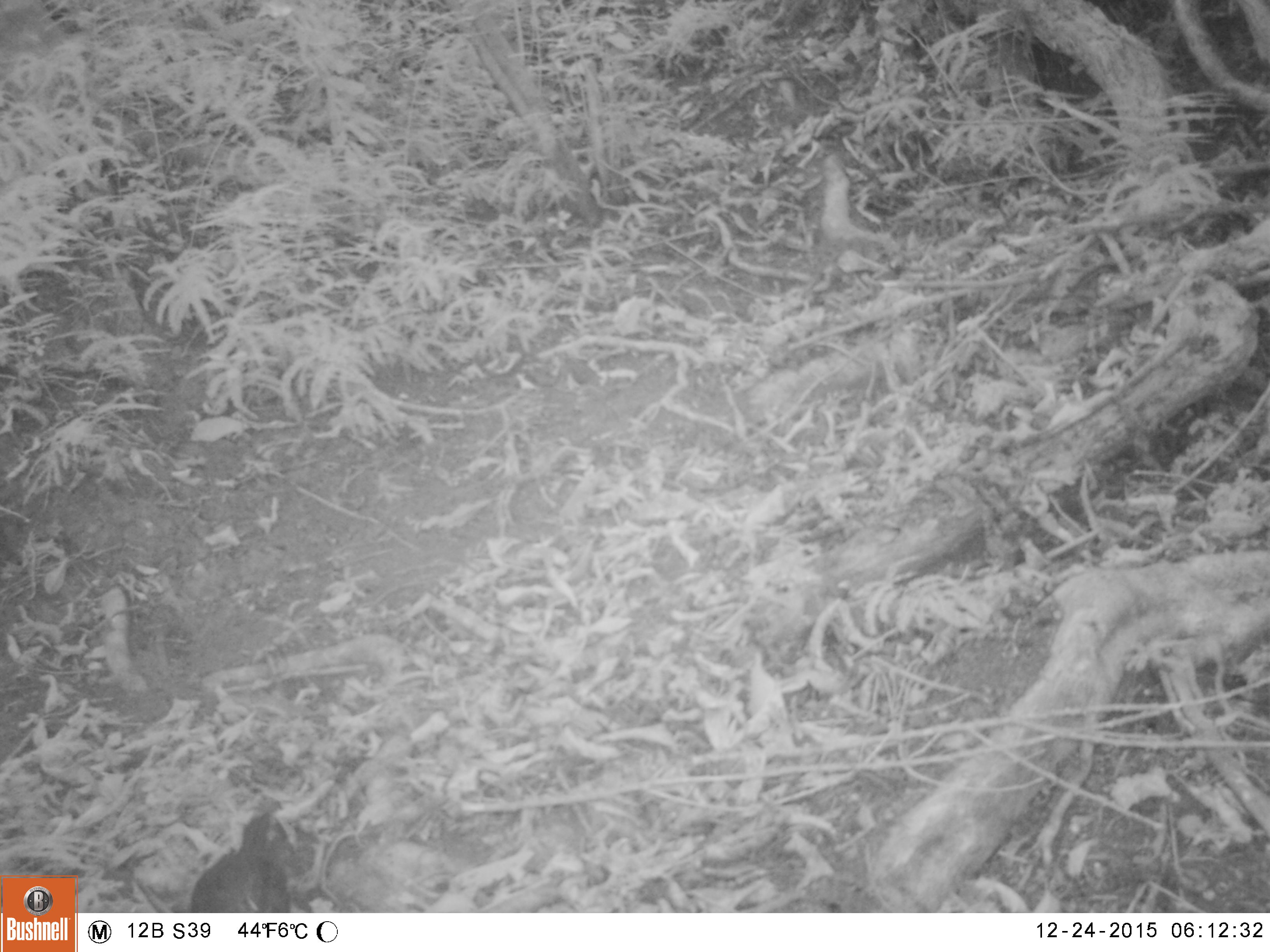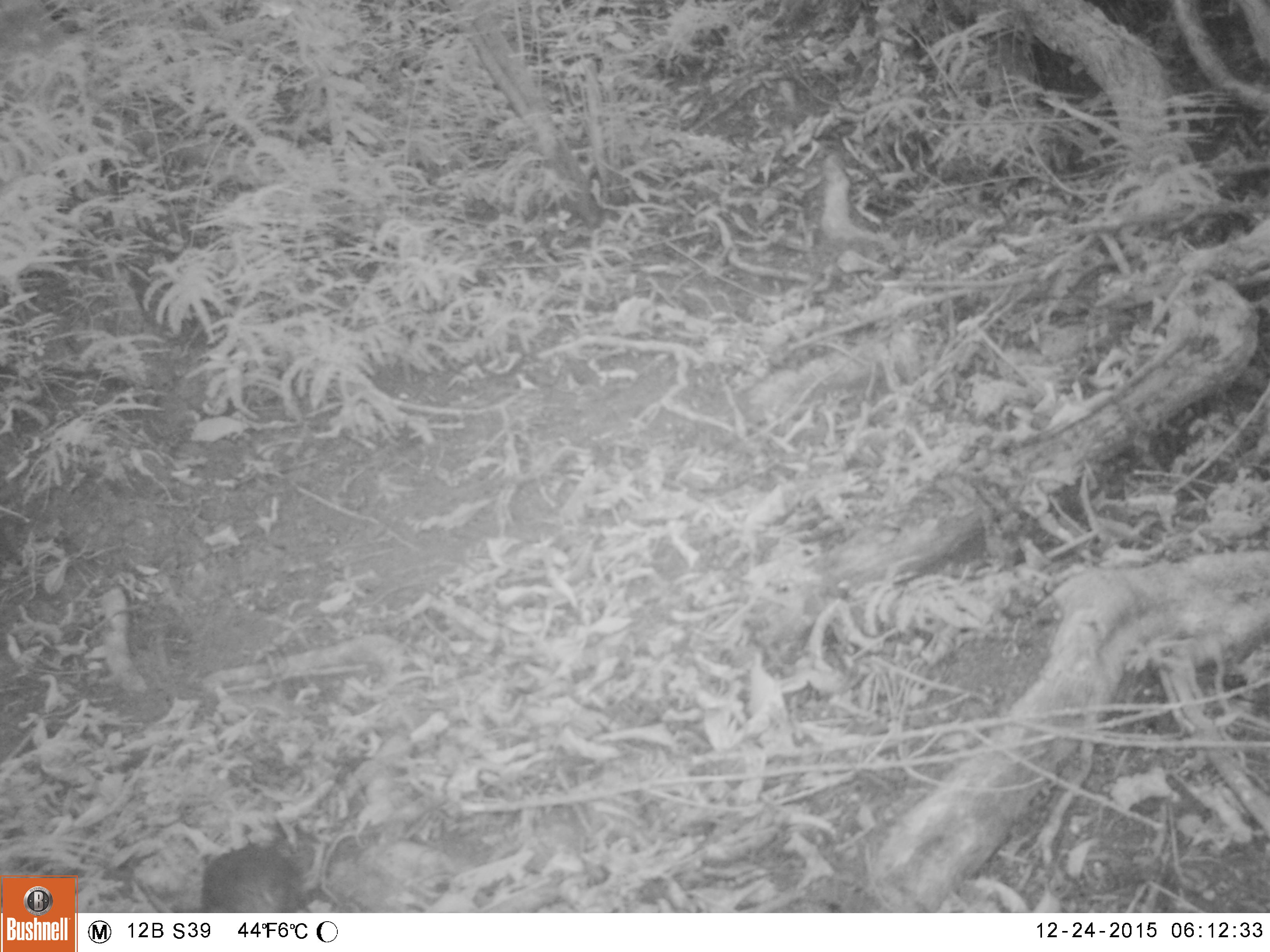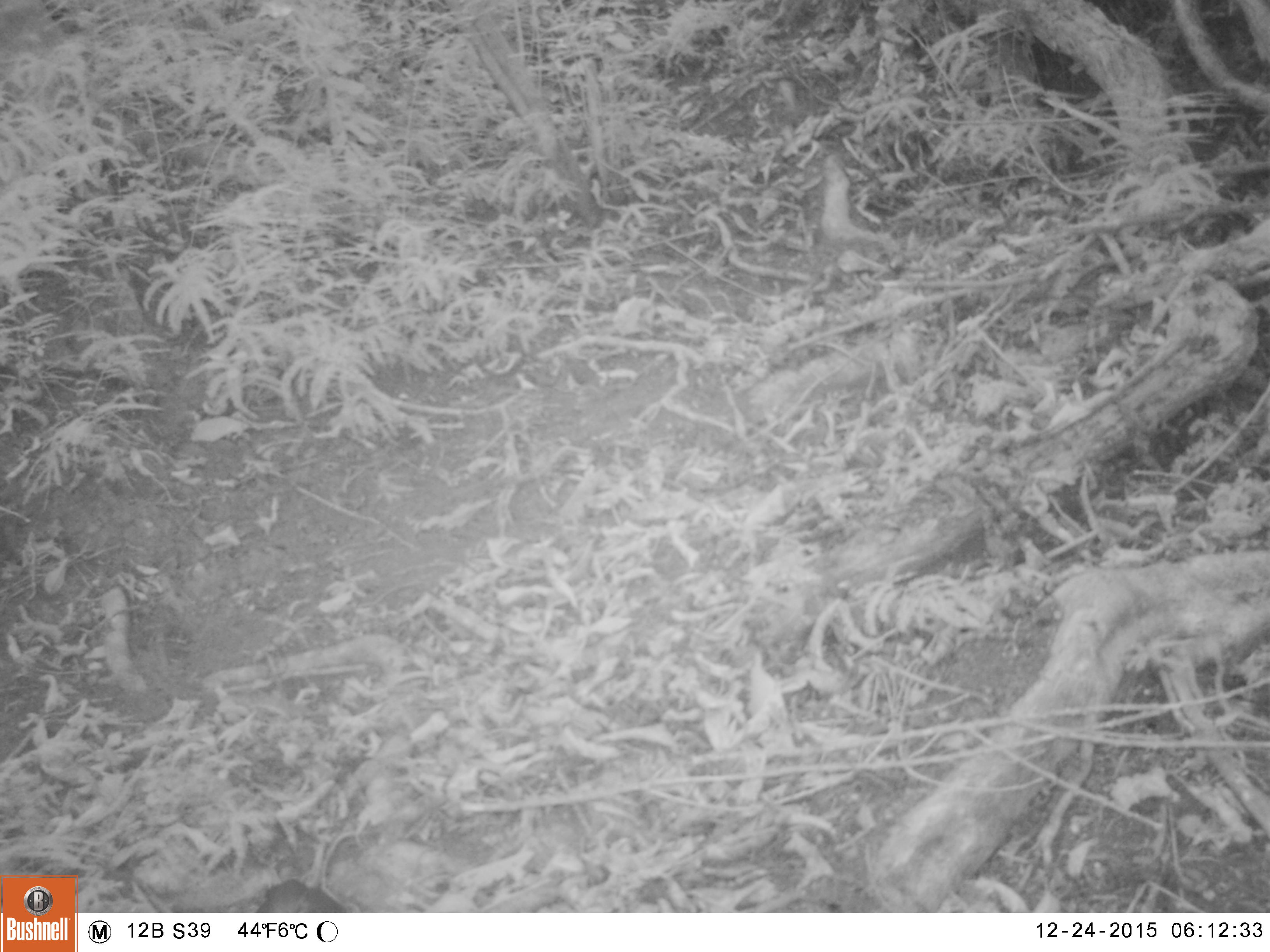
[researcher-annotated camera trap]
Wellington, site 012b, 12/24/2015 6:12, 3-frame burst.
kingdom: Animalia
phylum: Chordata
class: Aves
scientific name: Aves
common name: bird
Bird (Aves).